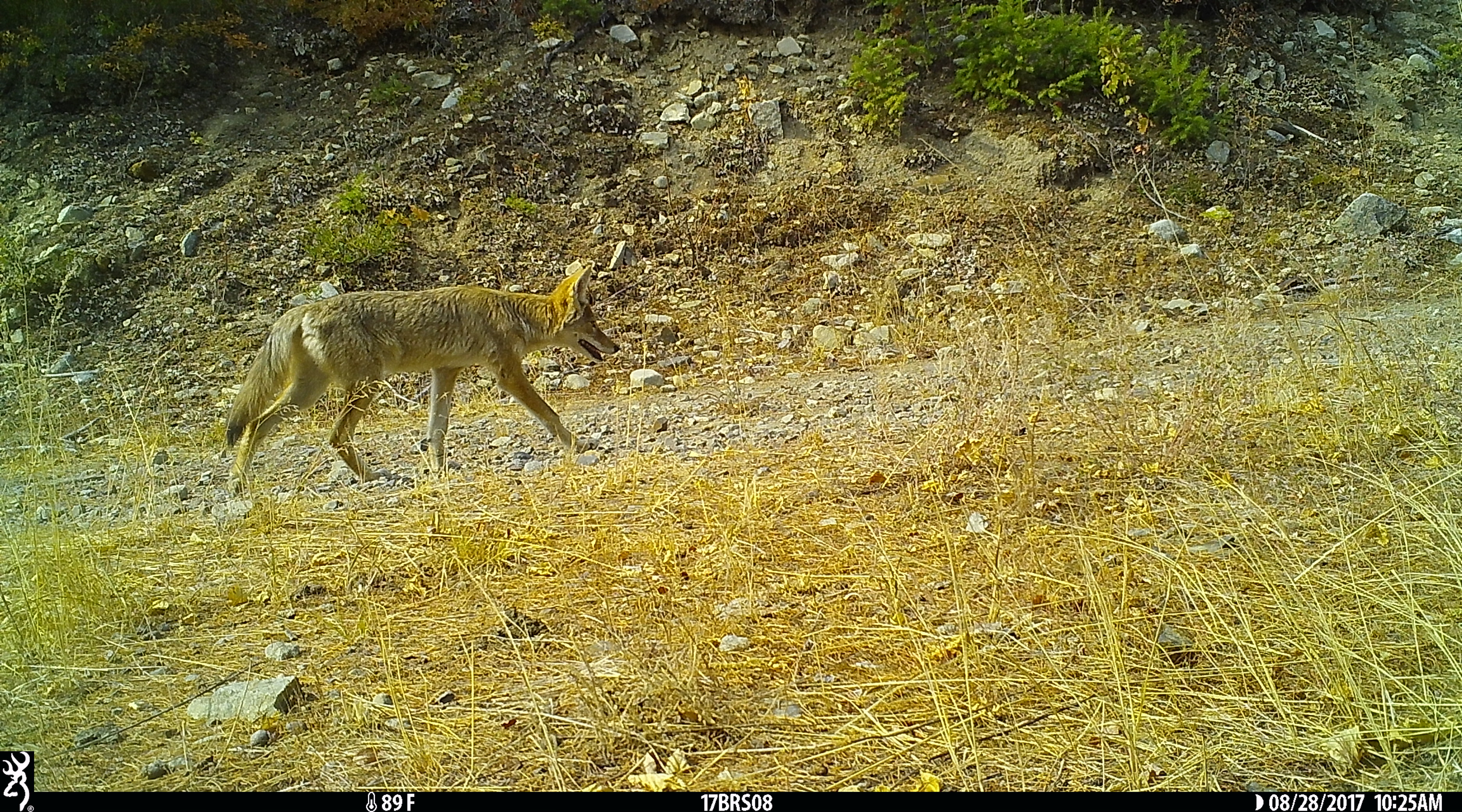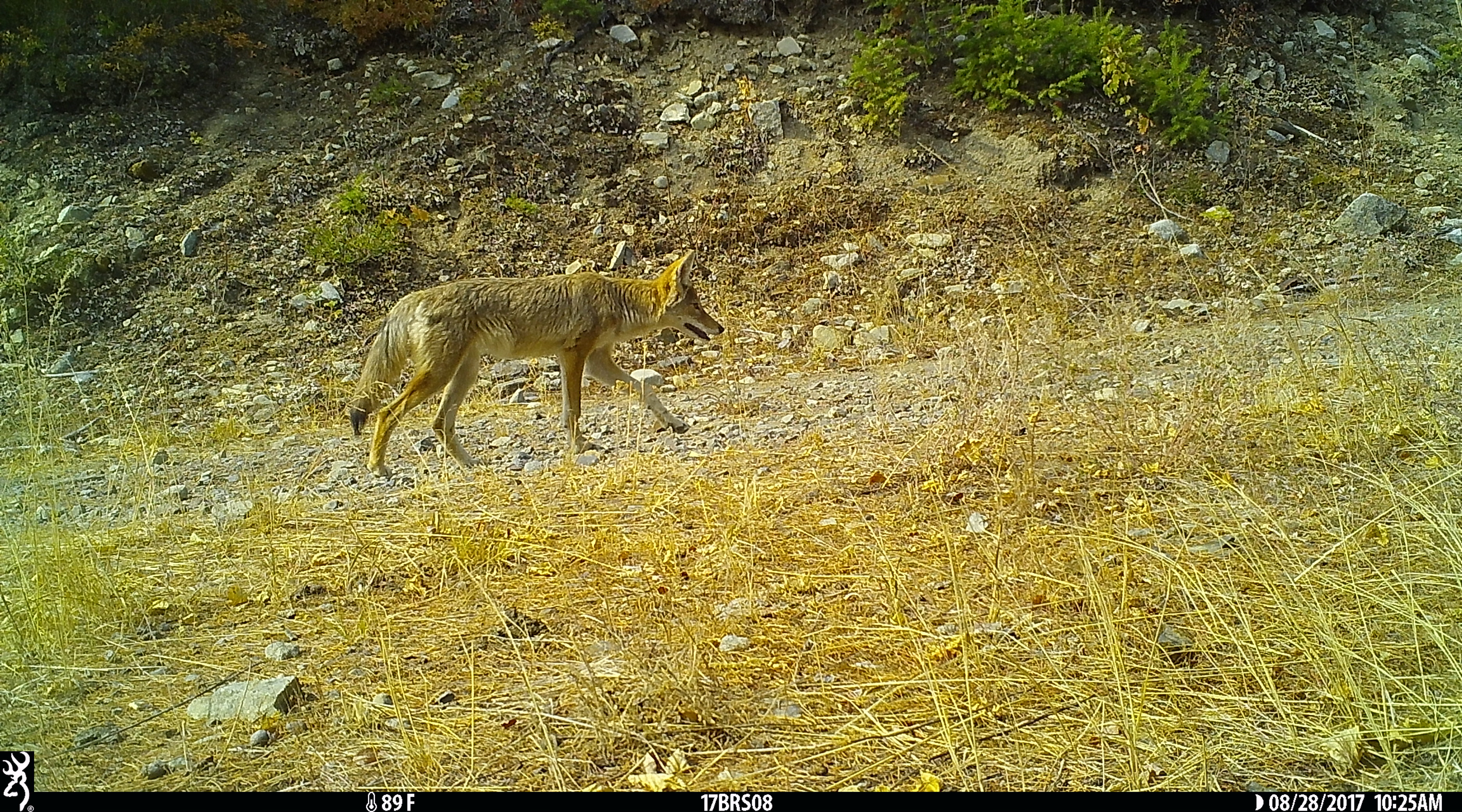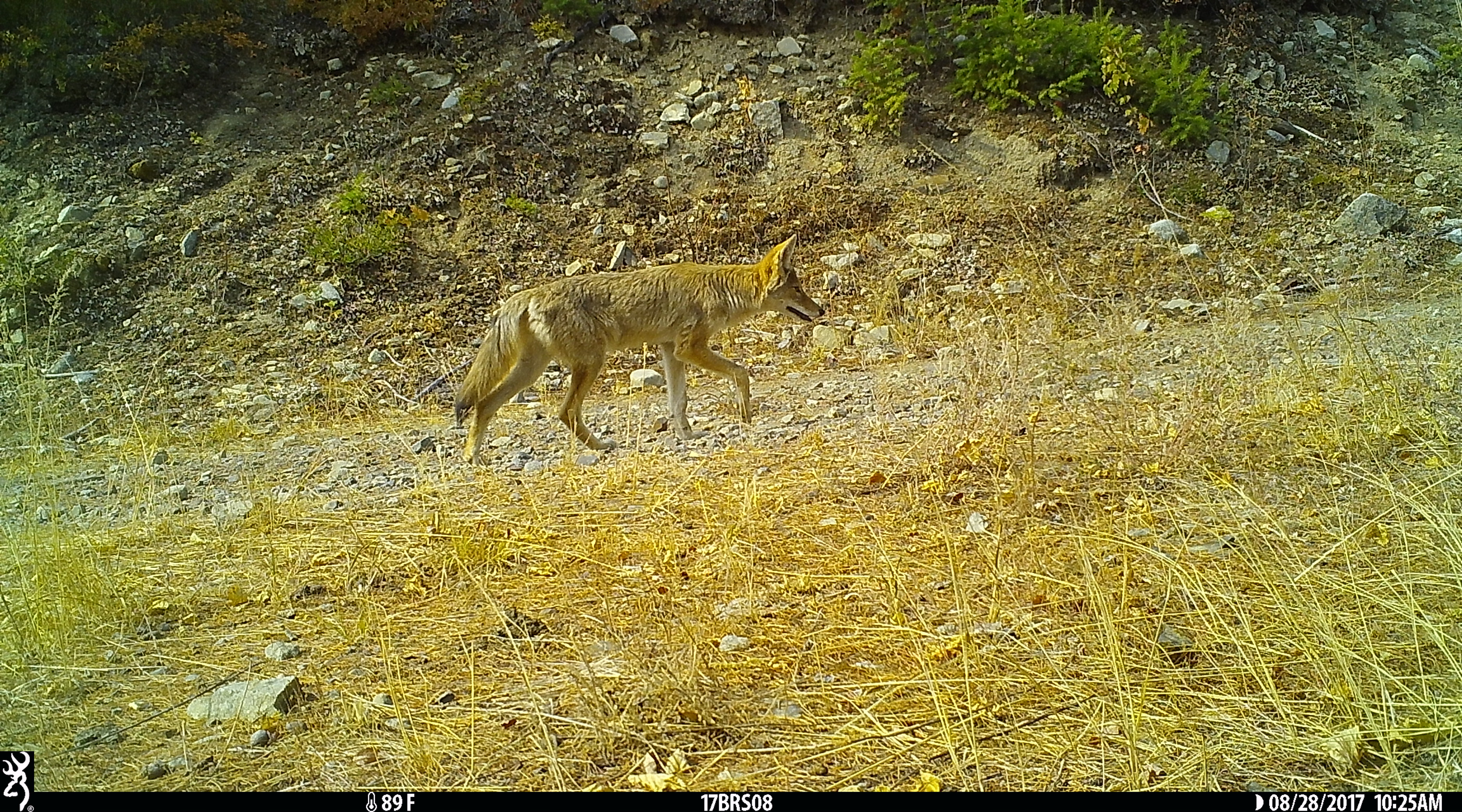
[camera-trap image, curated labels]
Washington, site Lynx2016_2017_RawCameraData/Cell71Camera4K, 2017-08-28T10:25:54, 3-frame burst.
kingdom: Animalia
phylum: Chordata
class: Mammalia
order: Carnivora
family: Canidae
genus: Canis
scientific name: Canis latrans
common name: coyote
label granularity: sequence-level